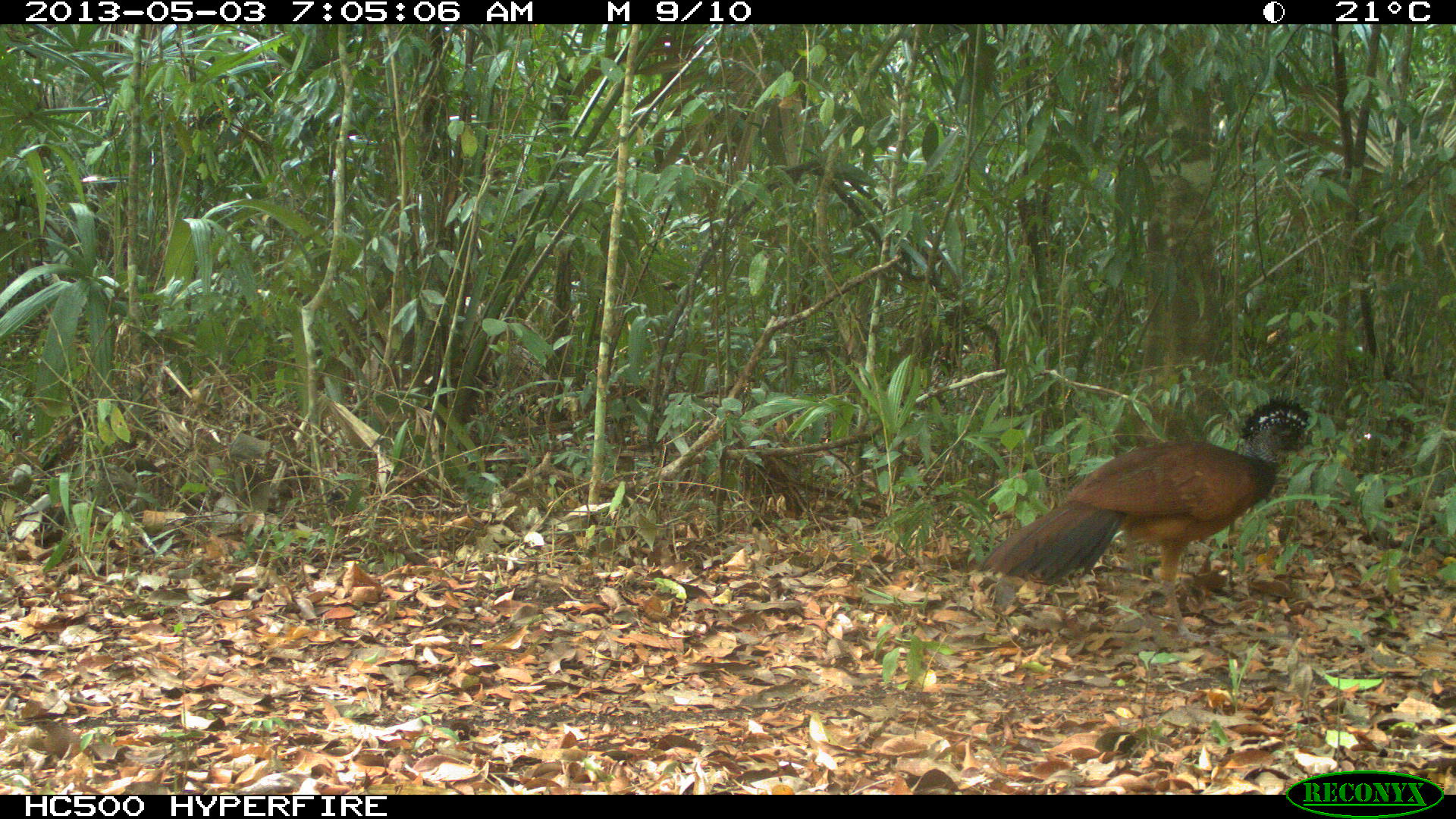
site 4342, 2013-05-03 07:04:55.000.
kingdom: Animalia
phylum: Chordata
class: Aves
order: Galliformes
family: Cracidae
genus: Crax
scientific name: Crax rubra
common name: great curassow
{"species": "Crax rubra (great curassow)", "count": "1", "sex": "female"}